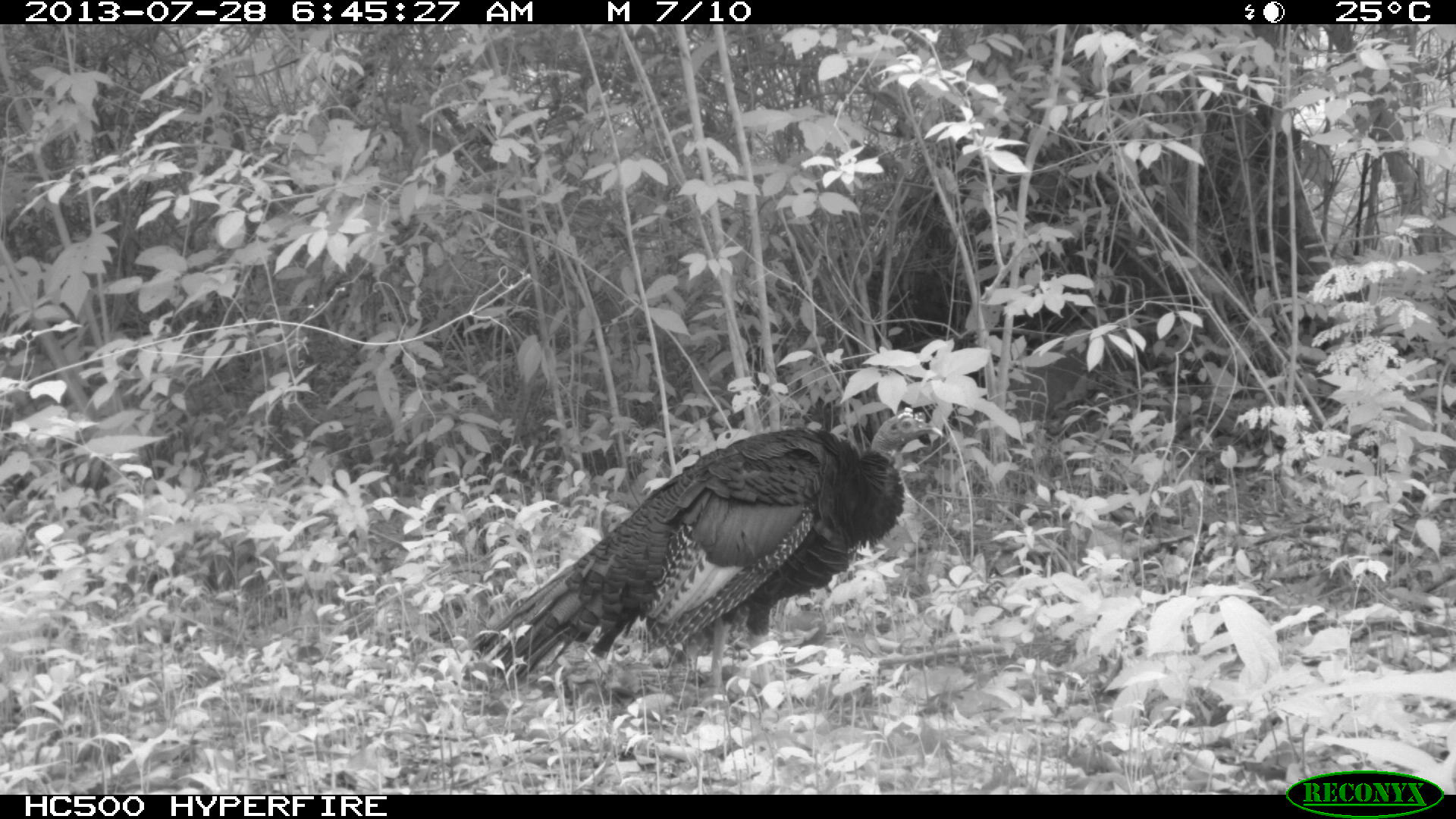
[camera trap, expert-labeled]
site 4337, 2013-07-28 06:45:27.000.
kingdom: Animalia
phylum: Chordata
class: Aves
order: Galliformes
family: Phasianidae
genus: Meleagris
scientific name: Meleagris ocellata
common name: ocellated turkey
Meleagris ocellata (ocellated turkey), count 1.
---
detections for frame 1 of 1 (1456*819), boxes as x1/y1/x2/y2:
meleagris ocellata: 461/411/943/699